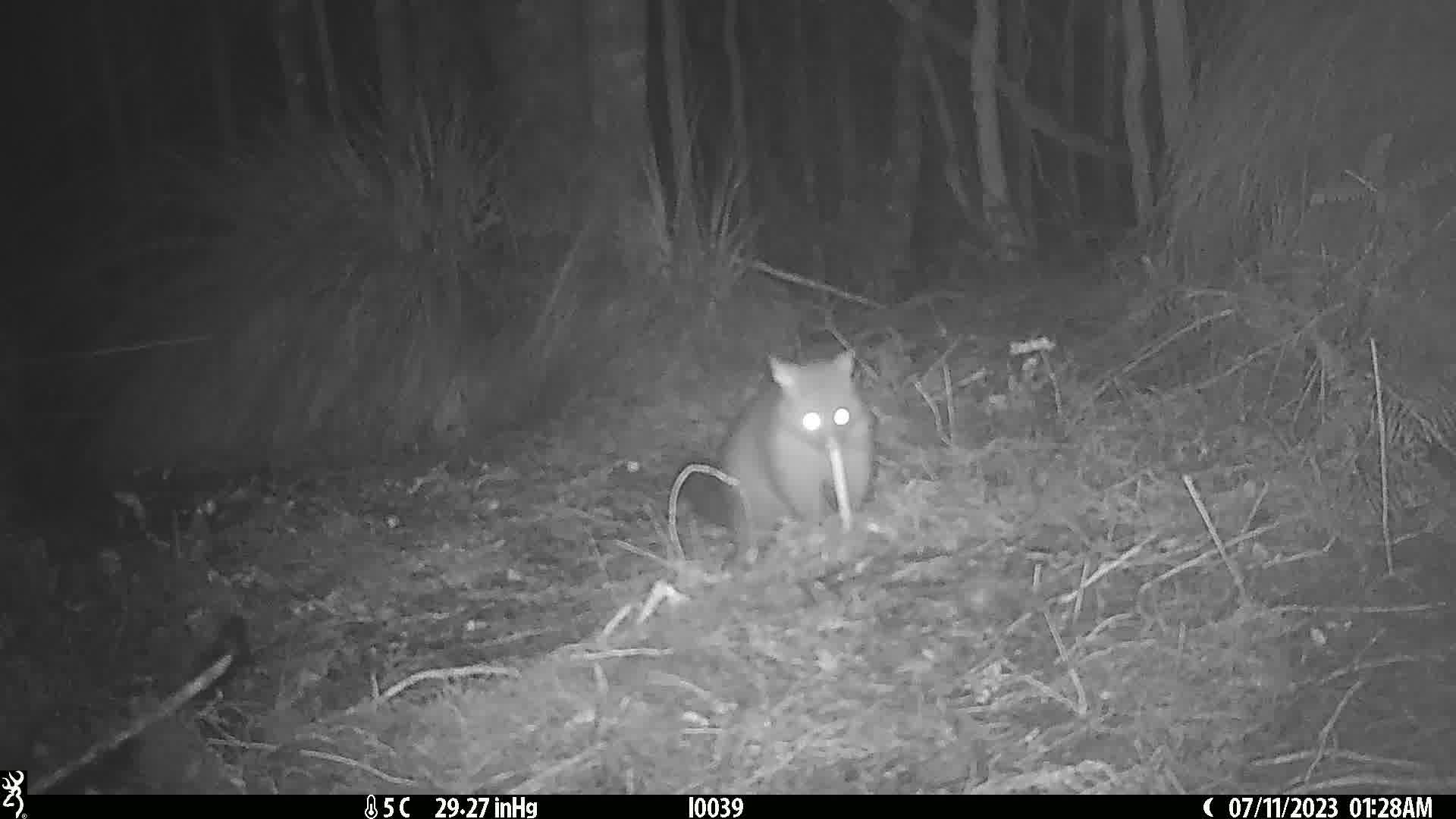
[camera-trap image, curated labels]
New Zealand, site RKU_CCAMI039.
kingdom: Animalia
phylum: Chordata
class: Mammalia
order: Diprotodontia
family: Phalangeridae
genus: Trichosurus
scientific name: Trichosurus vulpecula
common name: common brushtail possum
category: possum